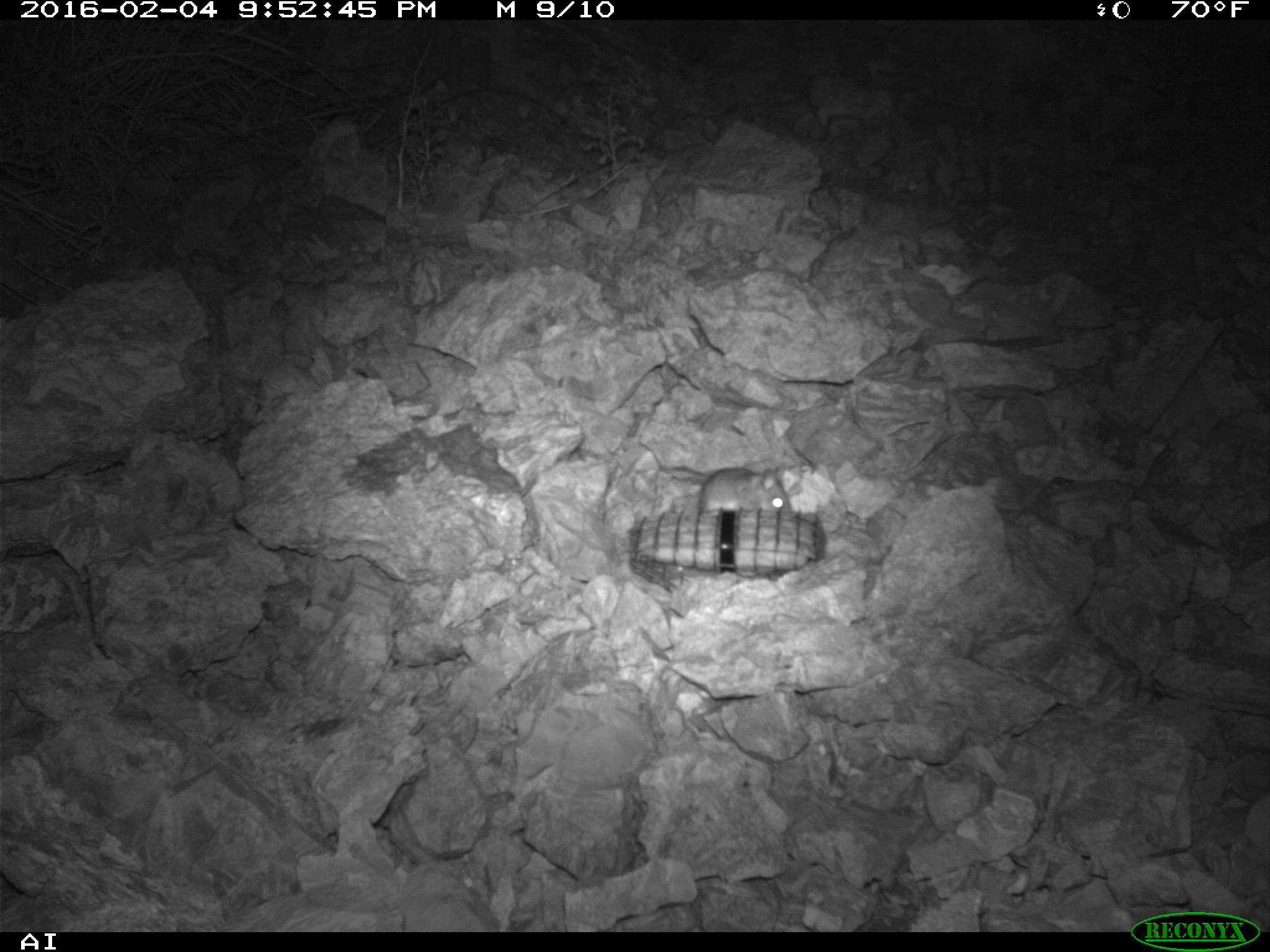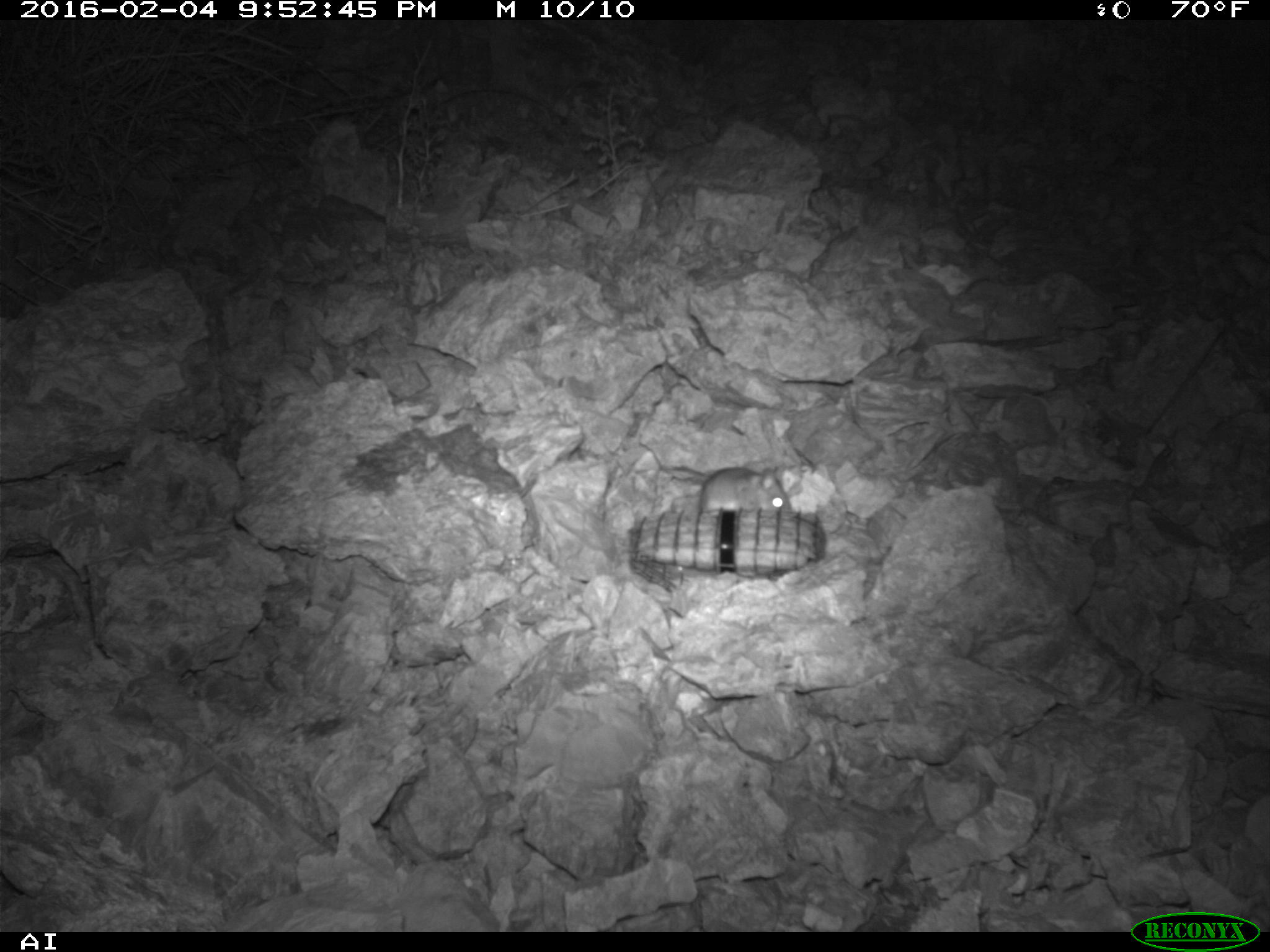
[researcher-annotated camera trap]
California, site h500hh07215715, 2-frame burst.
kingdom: Animalia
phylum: Chordata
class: Mammalia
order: Rodentia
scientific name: Rodentia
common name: rodent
Rodent (Rodentia).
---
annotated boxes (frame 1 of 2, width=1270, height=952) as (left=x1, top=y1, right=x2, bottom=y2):
rodent: (left=670, top=467, right=791, bottom=515)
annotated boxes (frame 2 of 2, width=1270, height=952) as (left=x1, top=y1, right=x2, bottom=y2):
rodent: (left=670, top=465, right=791, bottom=515)